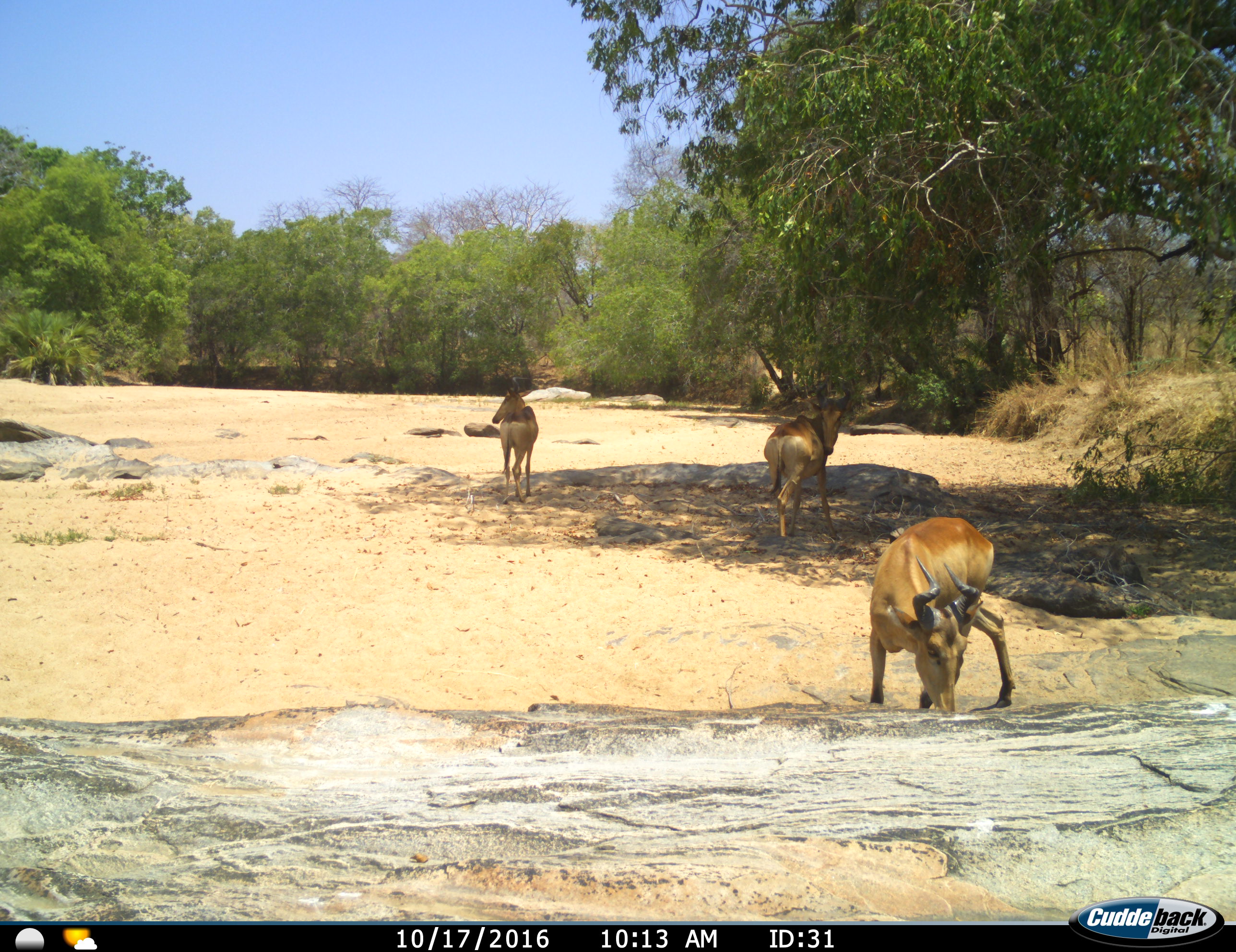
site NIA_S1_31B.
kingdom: Animalia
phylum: Chordata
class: Mammalia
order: Artiodactyla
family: Bovidae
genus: Alcelaphus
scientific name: Alcelaphus buselaphus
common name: hartebeest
Hartebeest (Alcelaphus buselaphus), count 3. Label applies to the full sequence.